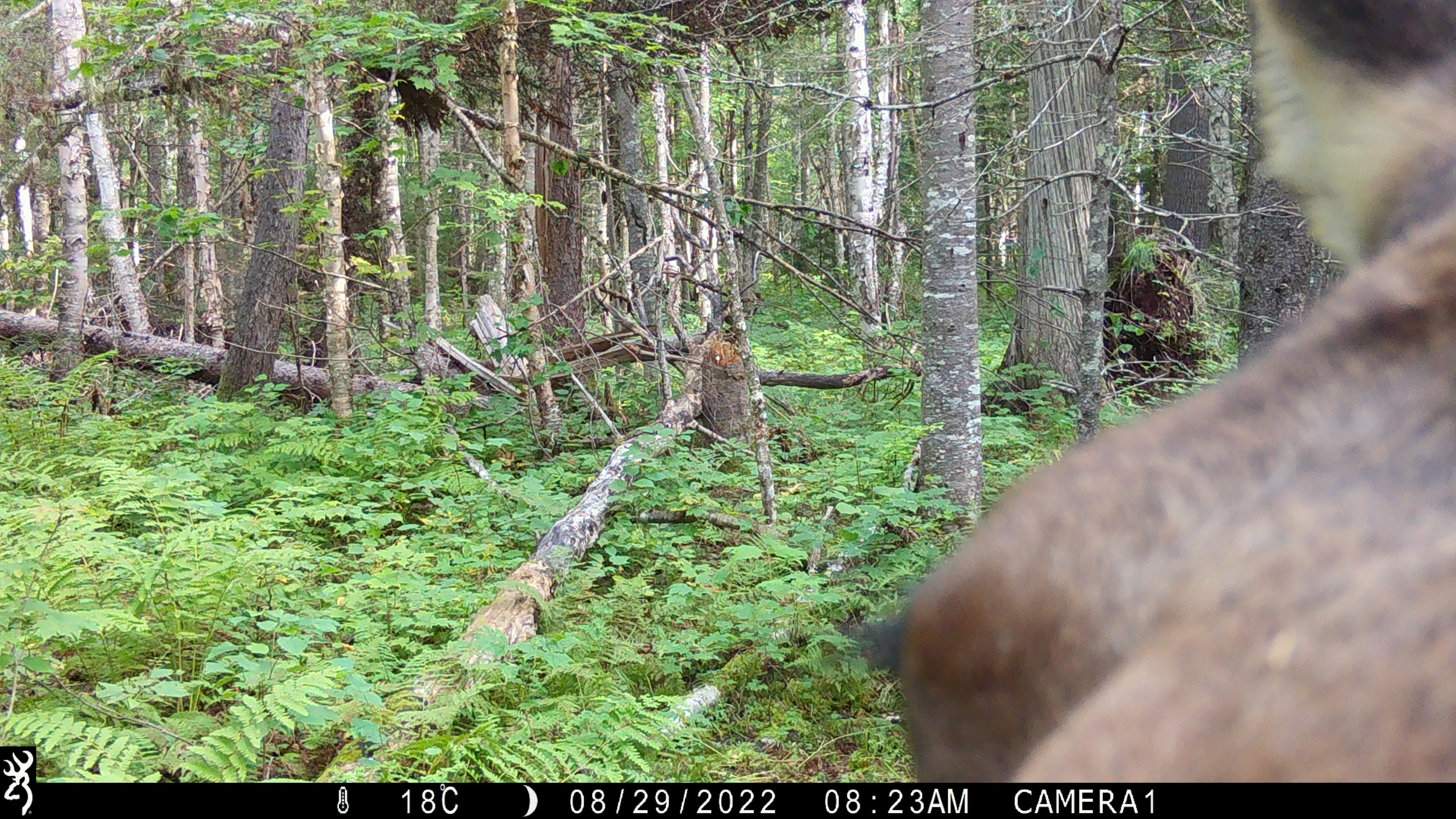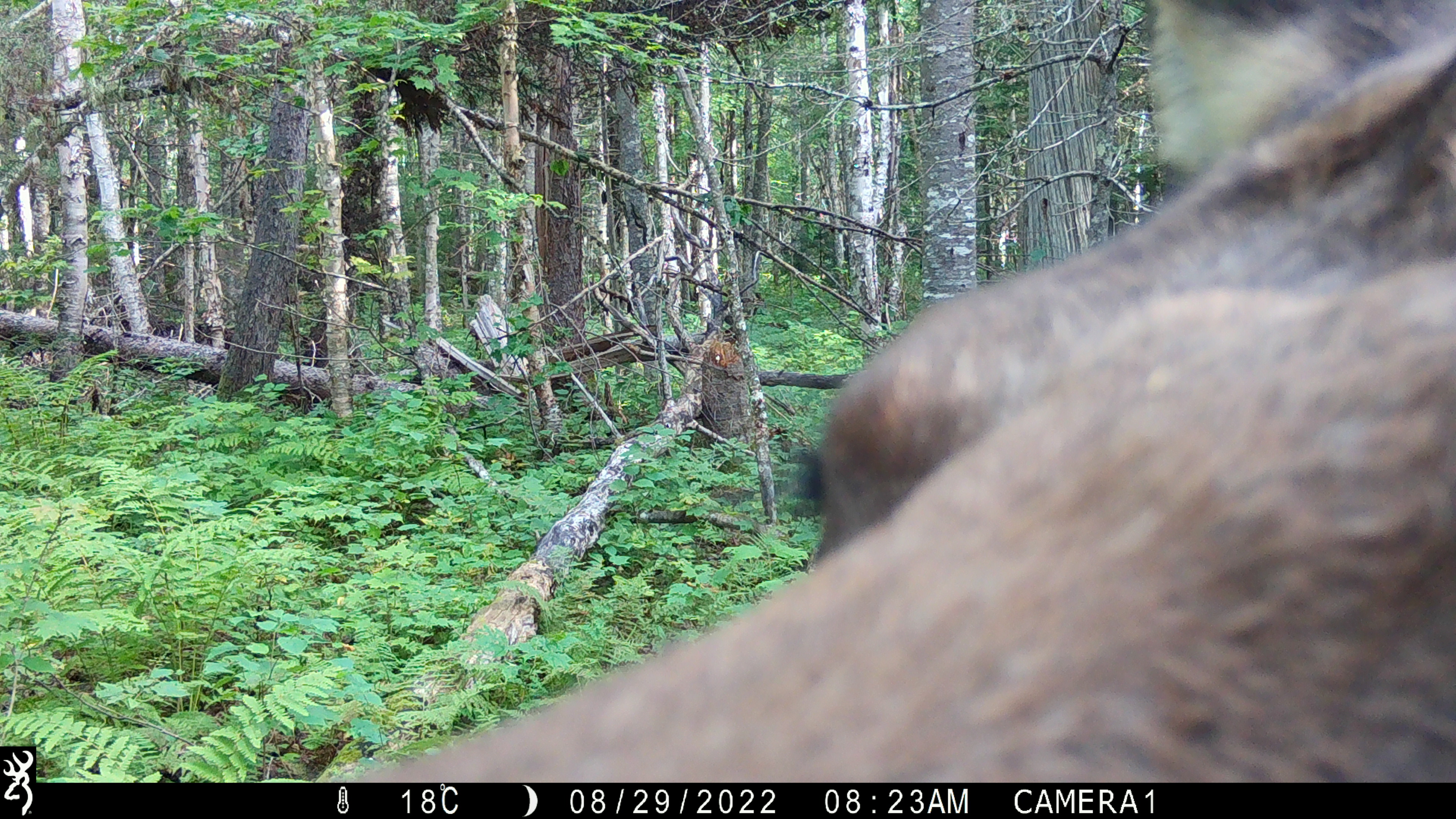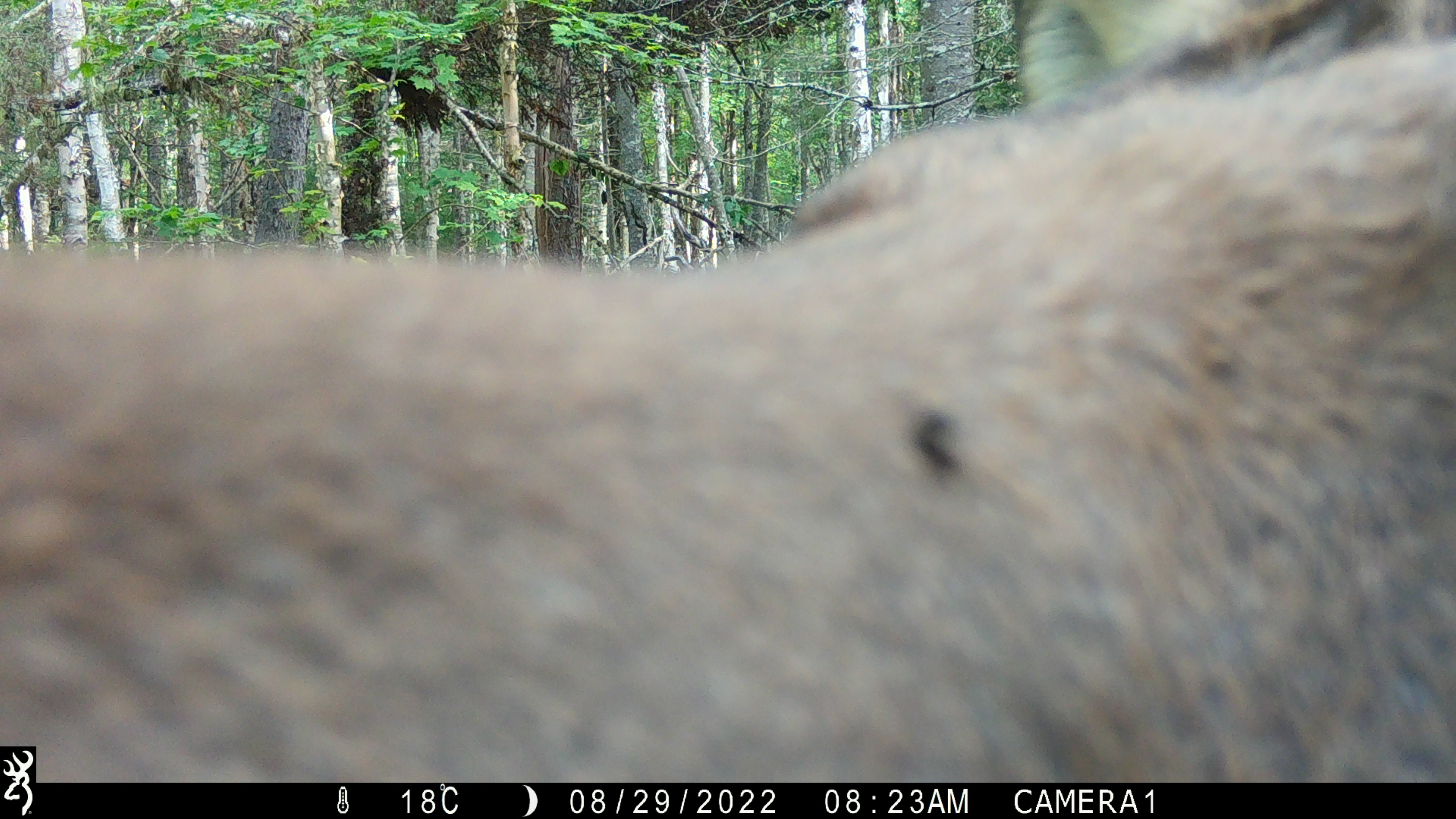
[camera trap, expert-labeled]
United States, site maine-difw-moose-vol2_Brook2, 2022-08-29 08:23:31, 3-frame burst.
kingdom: Animalia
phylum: Chordata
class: Mammalia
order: Artiodactyla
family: Cervidae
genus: Alces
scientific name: Alces alces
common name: moose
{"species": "moose (Alces alces)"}